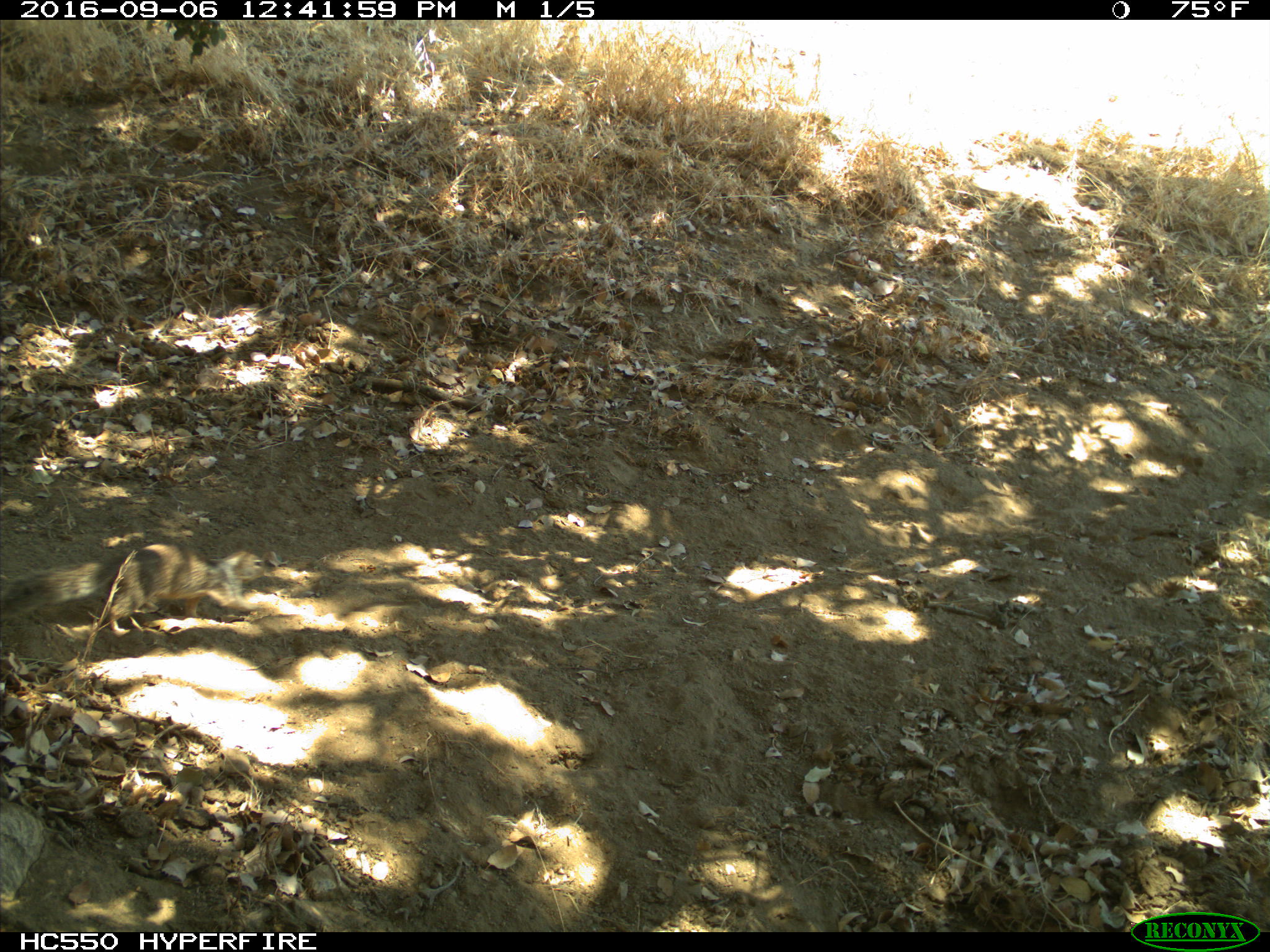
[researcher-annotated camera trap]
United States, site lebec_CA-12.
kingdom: Animalia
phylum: Chordata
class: Mammalia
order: Rodentia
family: Sciuridae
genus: Otospermophilus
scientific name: Otospermophilus beecheyi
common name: california ground squirrel